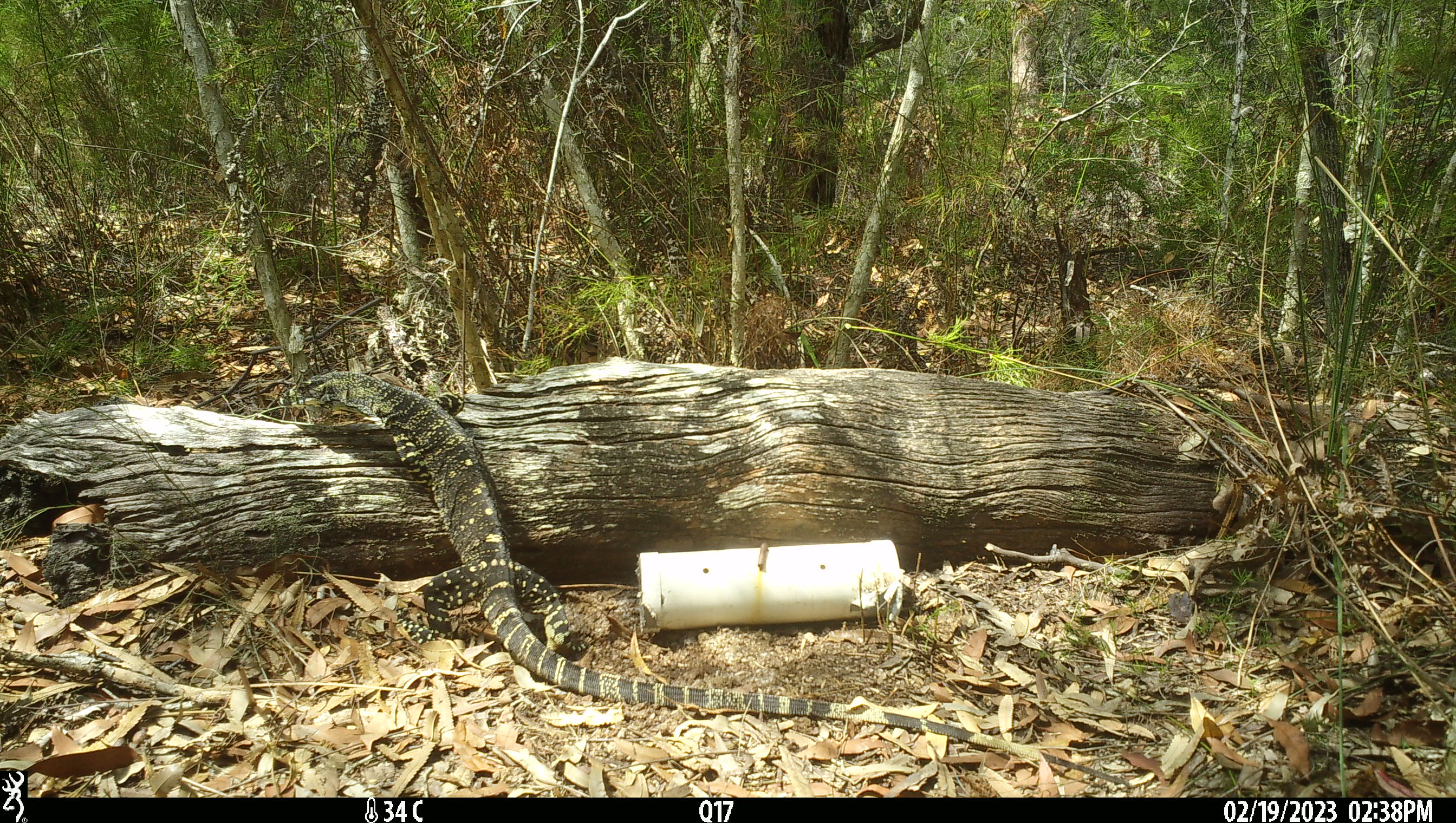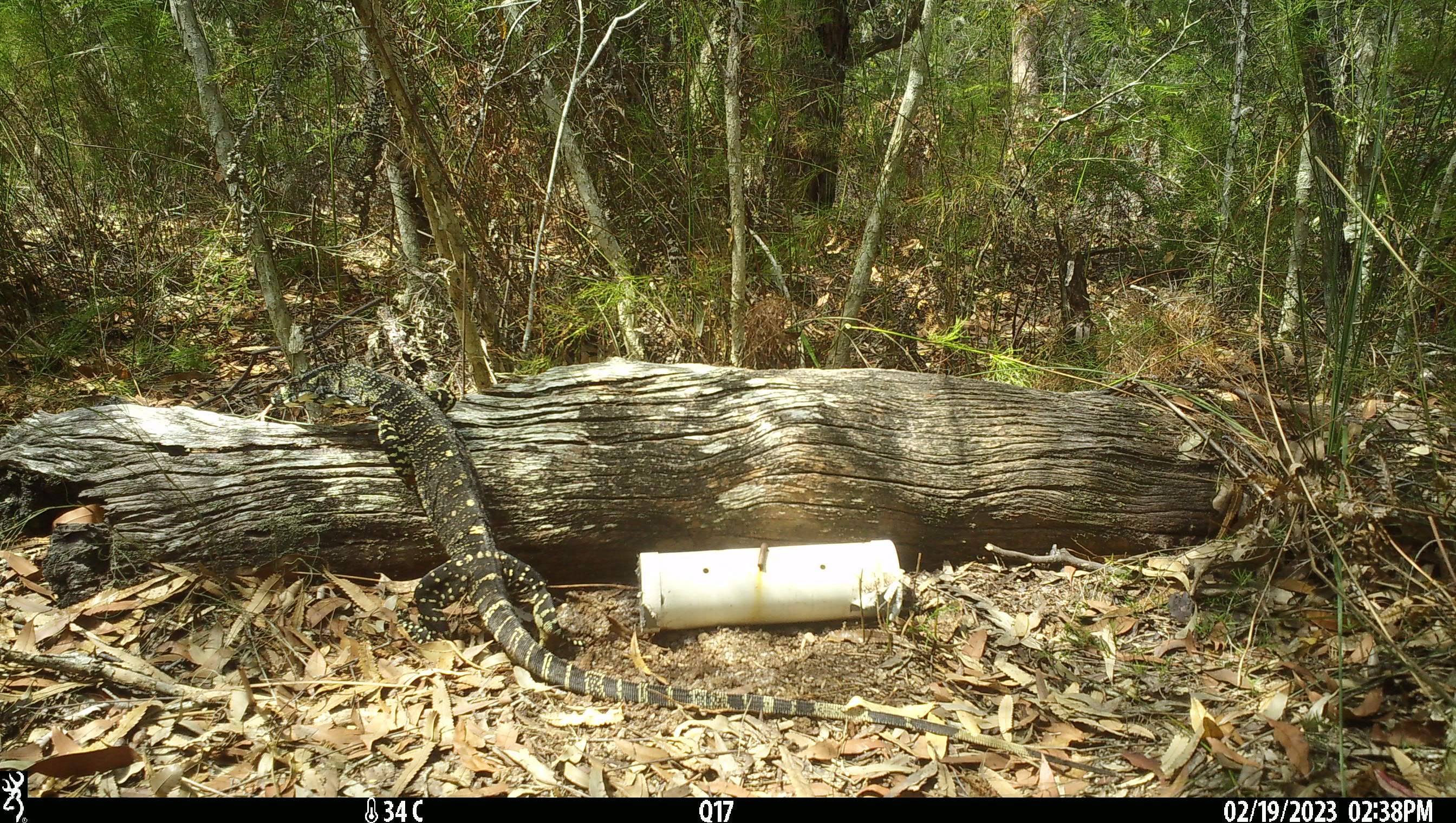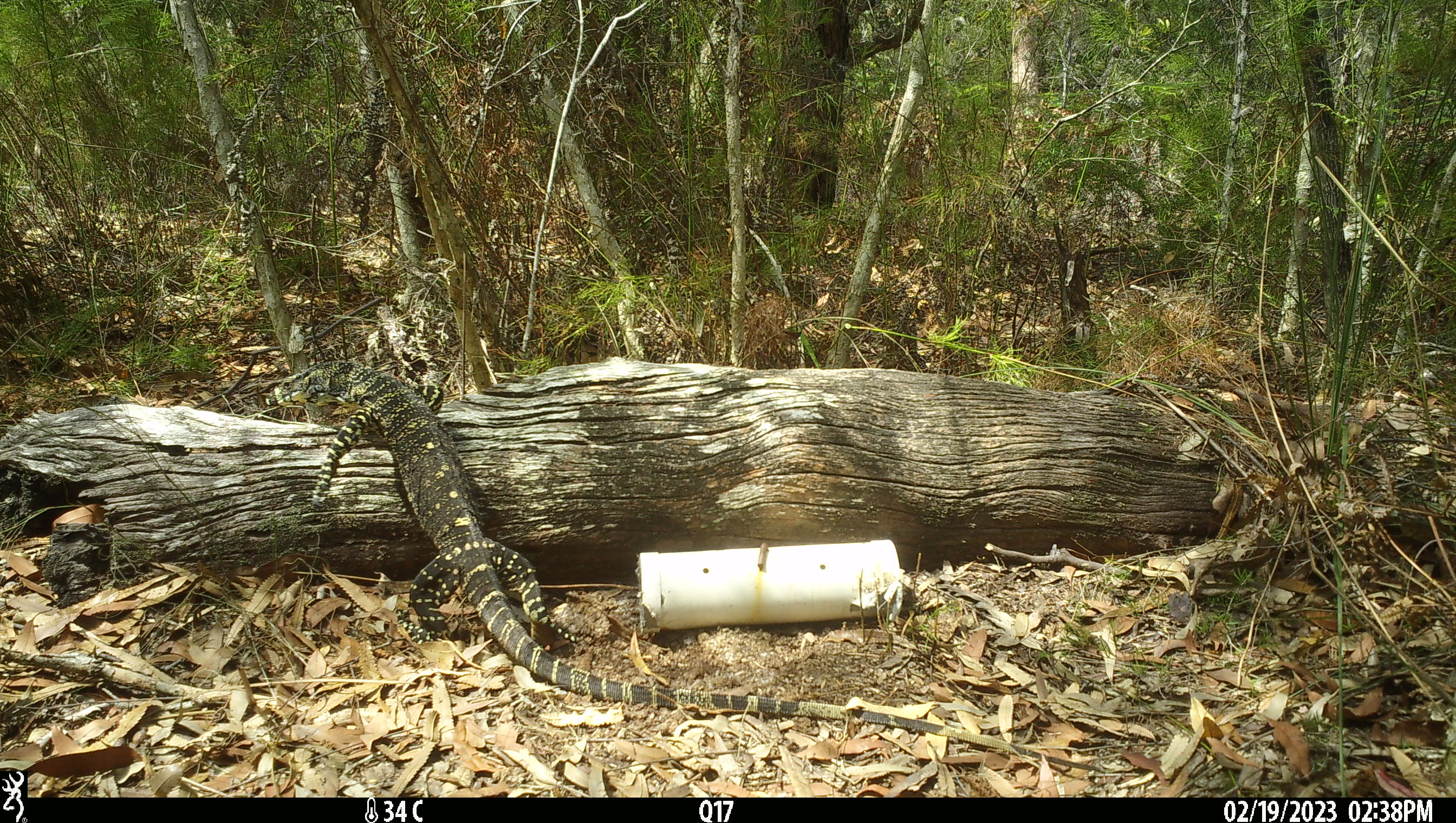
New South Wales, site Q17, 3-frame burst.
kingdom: Animalia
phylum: Chordata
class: Reptilia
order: Squamata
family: Varanidae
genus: Varanus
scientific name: Varanus varius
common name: lace monitor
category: goanna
Goanna (lace monitor) (Varanus varius).